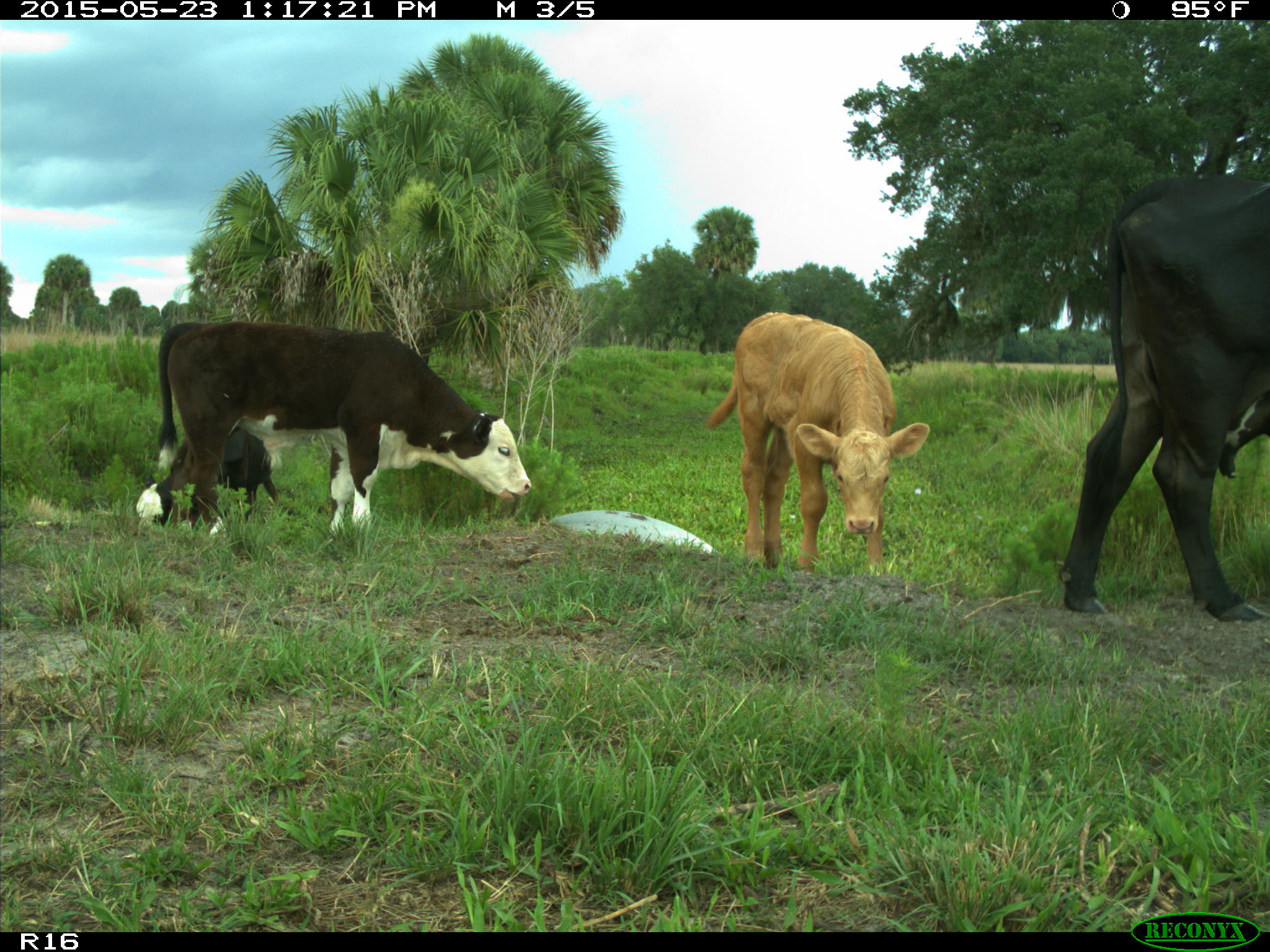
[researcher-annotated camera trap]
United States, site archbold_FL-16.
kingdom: Animalia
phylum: Chordata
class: Mammalia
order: Artiodactyla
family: Bovidae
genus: Bos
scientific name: Bos taurus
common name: domestic cow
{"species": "Bos taurus (domestic cow)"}